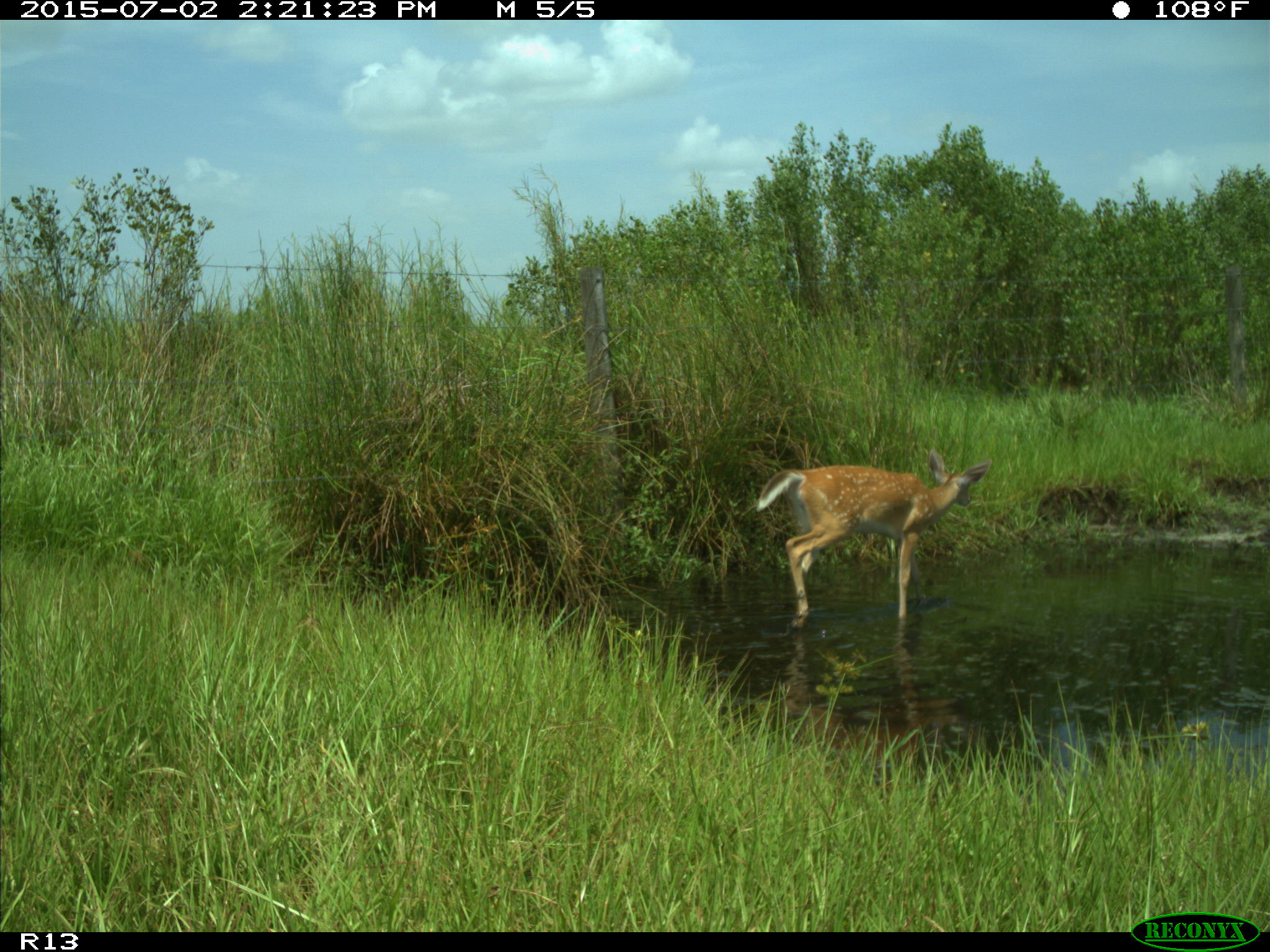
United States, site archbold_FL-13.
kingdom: Animalia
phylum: Chordata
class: Mammalia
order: Artiodactyla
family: Cervidae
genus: Odocoileus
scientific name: Odocoileus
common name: deer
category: unidentified deer